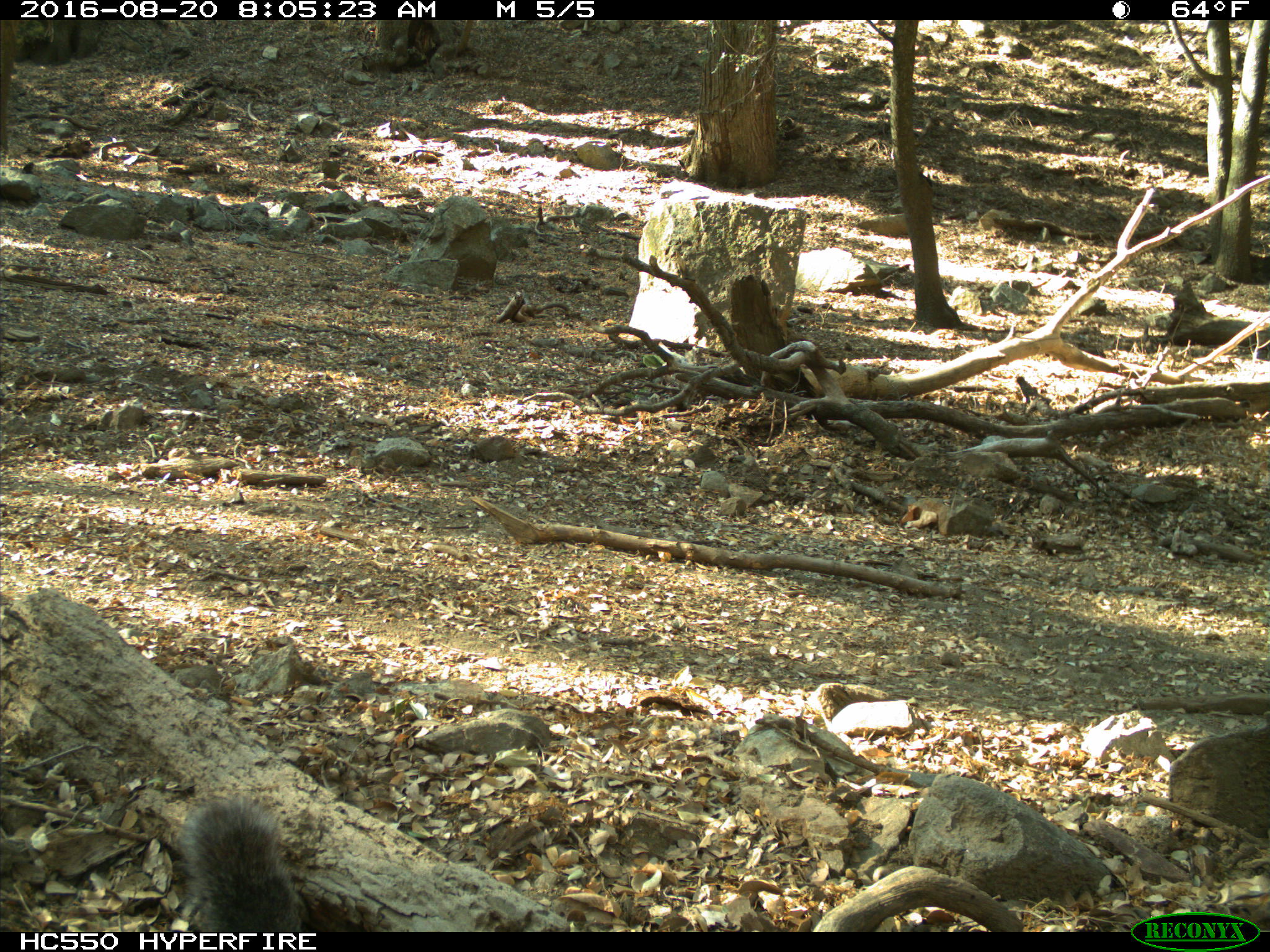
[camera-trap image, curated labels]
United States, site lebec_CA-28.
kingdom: Animalia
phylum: Chordata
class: Mammalia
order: Rodentia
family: Sciuridae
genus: Sciurus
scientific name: Sciurus carolinensis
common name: eastern gray squirrel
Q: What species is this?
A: Sciurus carolinensis (eastern gray squirrel).